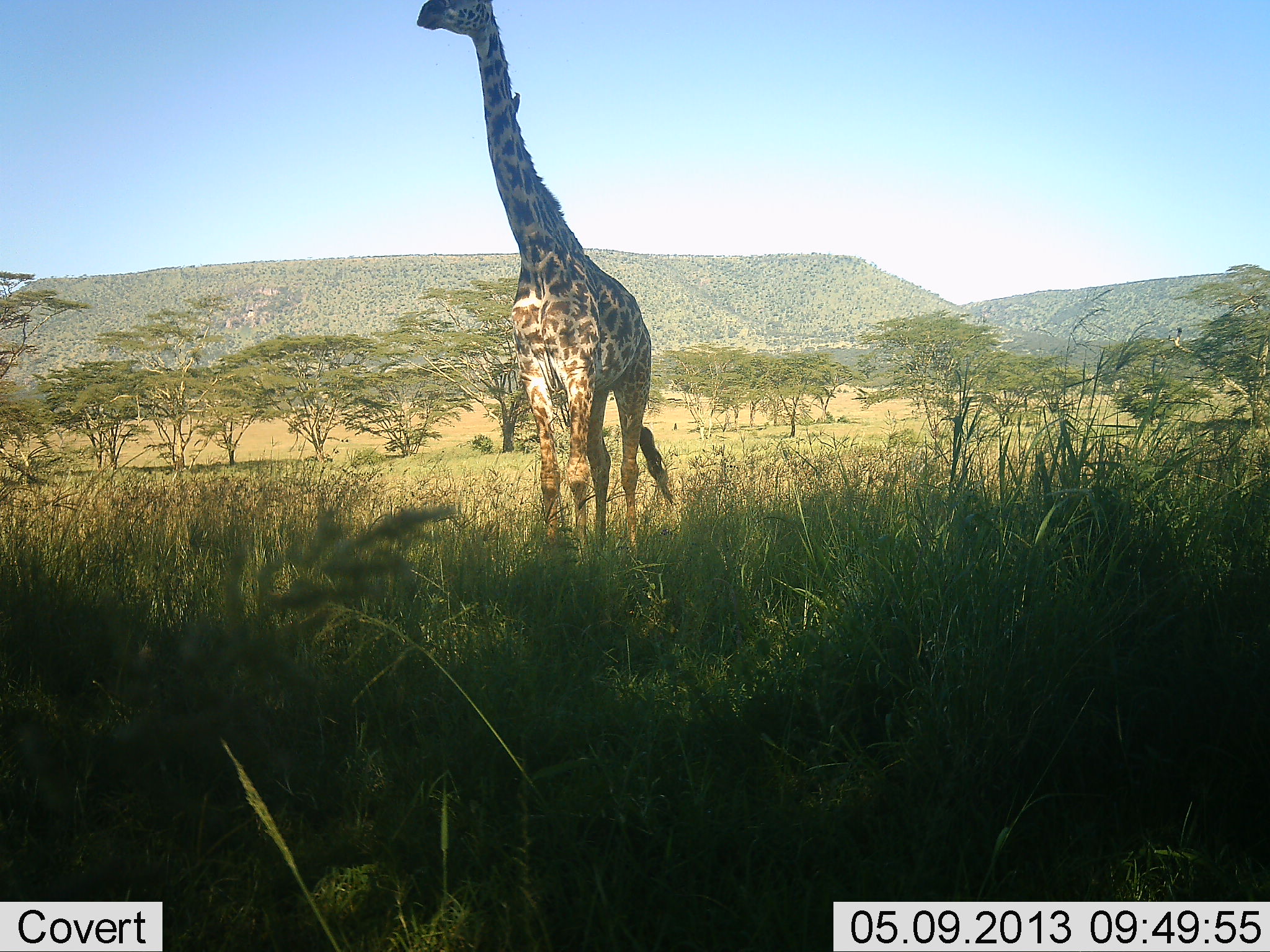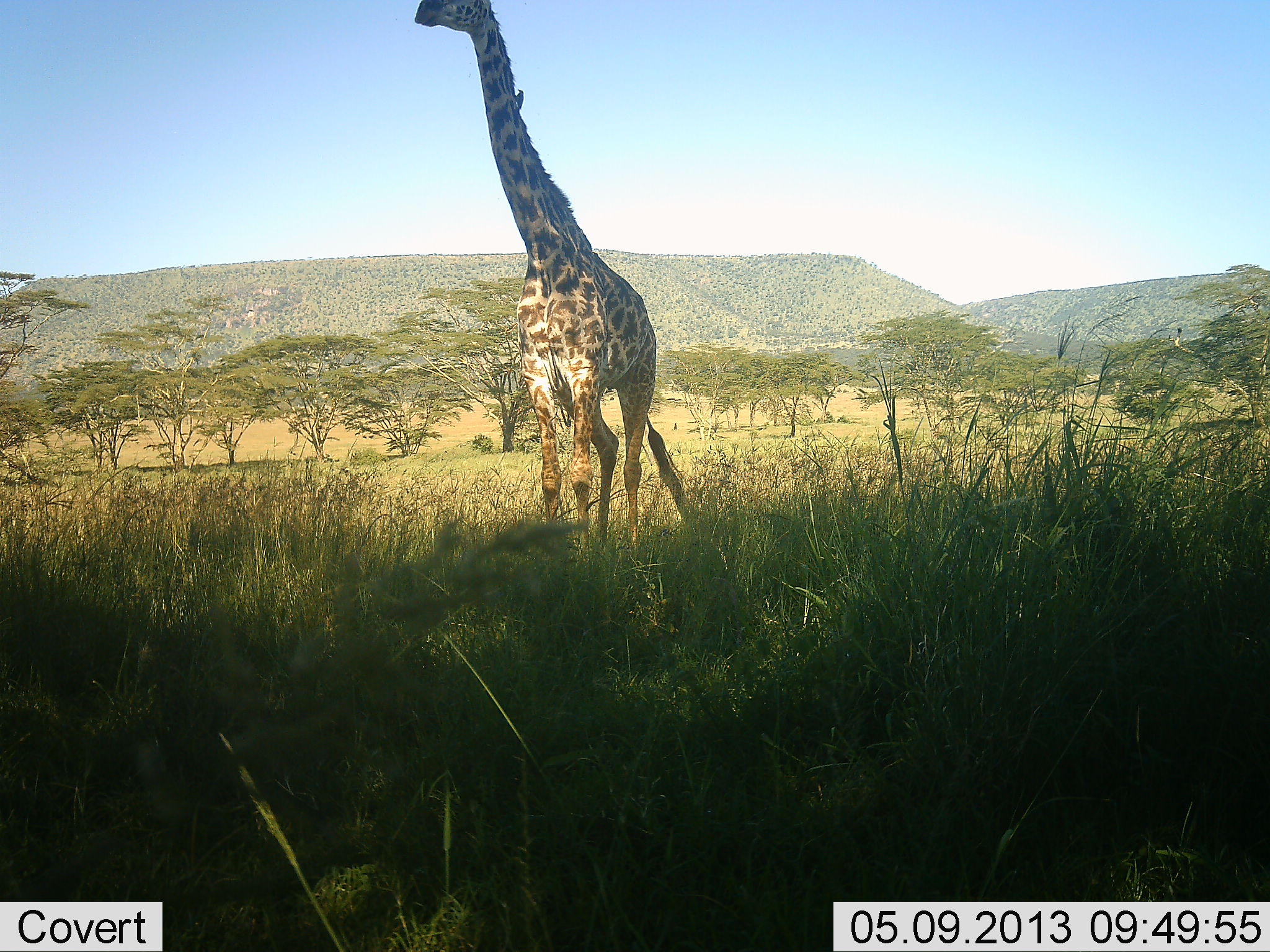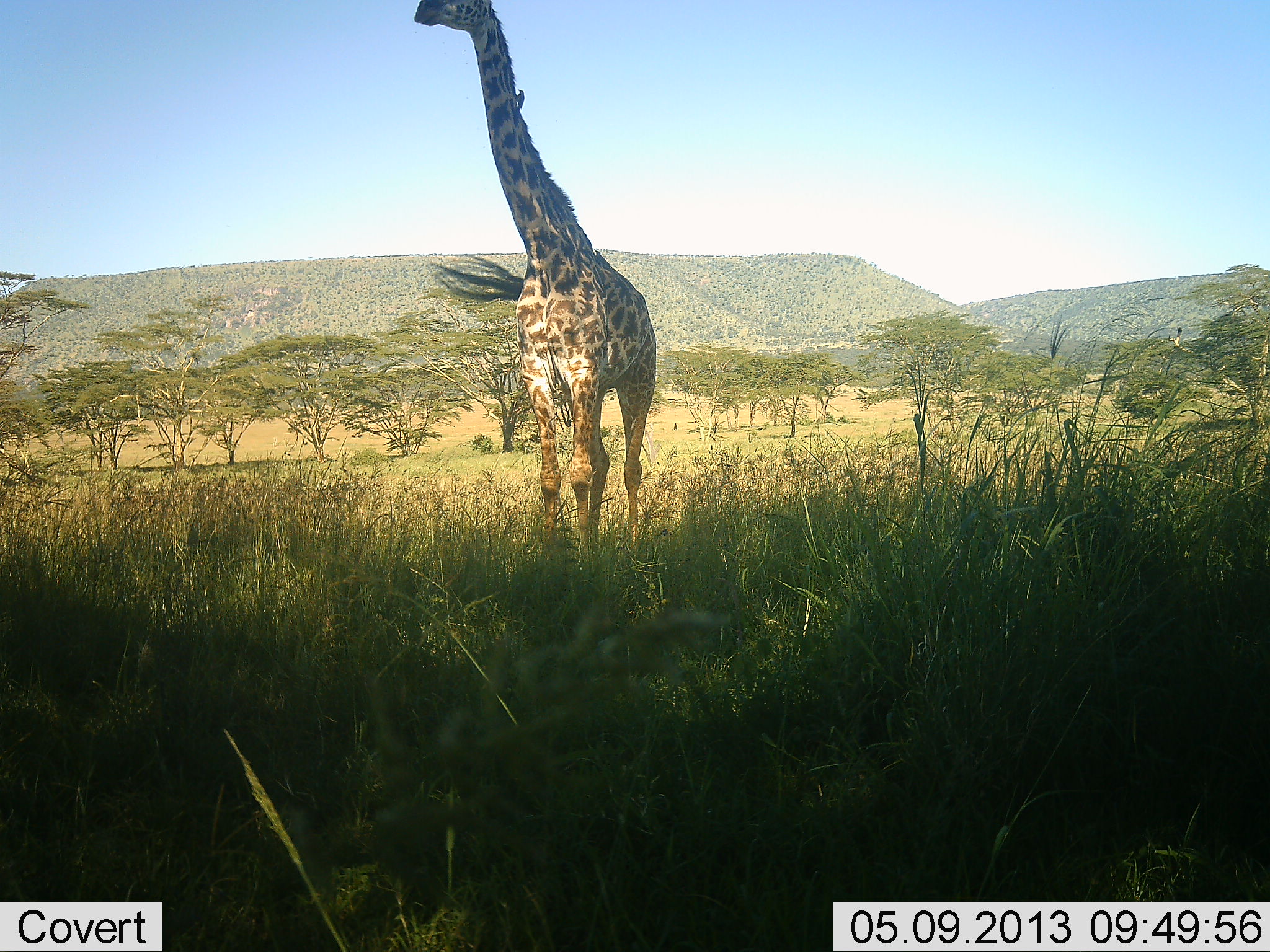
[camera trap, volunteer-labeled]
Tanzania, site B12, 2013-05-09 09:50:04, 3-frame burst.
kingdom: Animalia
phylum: Chordata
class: Mammalia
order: Artiodactyla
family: Giraffidae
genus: Giraffa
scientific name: Giraffa camelopardalis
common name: giraffe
Giraffe (Giraffa camelopardalis), count 1. Behavior (volunteer vote fractions): standing 83%, resting 4%, moving 21%, interacting 0%. Young present (vote fraction): 0%. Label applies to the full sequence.